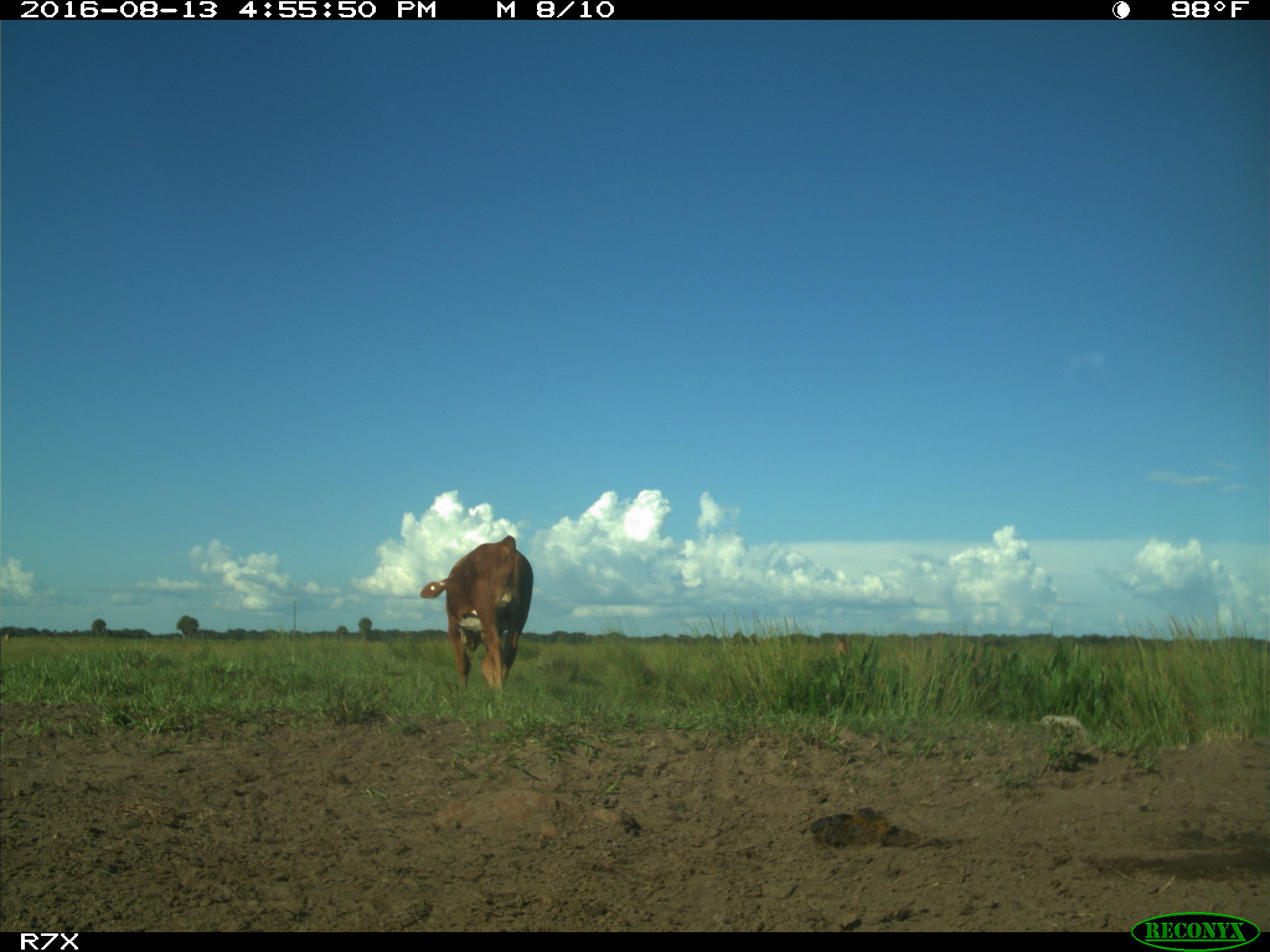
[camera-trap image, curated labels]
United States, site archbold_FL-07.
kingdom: Animalia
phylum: Chordata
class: Mammalia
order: Artiodactyla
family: Bovidae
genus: Bos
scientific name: Bos taurus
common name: domestic cow